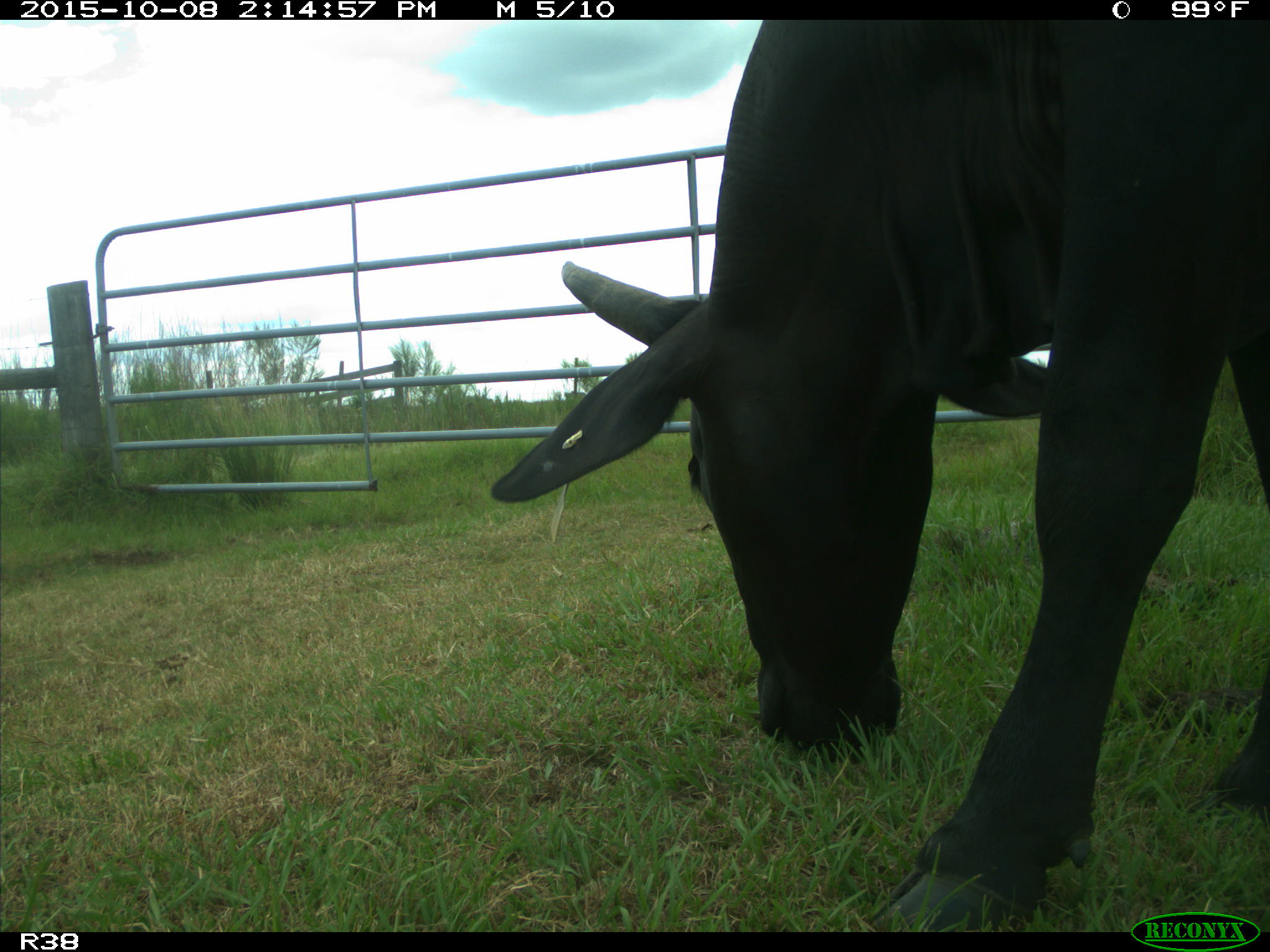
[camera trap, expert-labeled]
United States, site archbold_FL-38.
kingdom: Animalia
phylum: Chordata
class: Mammalia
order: Artiodactyla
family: Bovidae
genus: Bos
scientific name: Bos taurus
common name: domestic cow